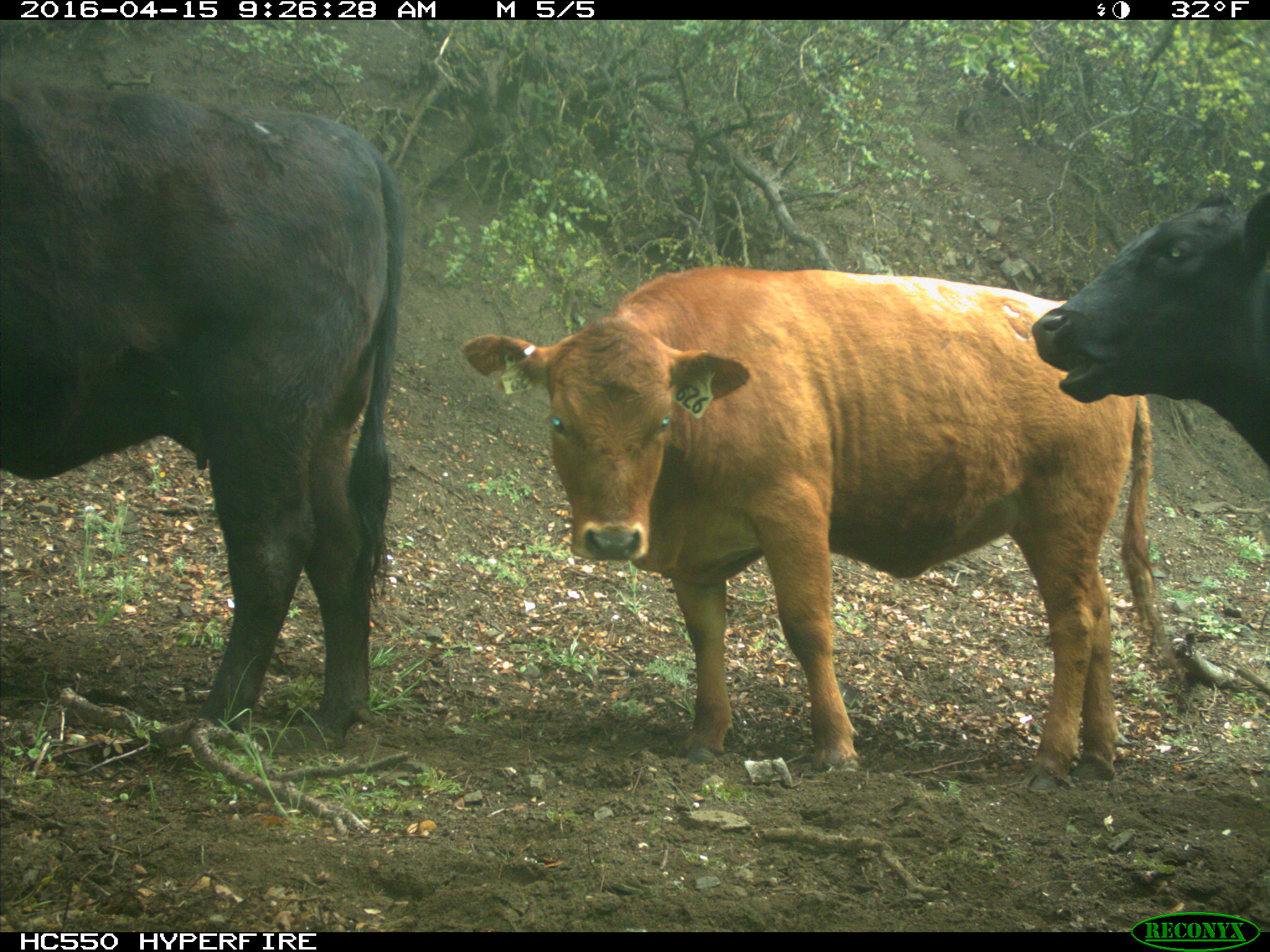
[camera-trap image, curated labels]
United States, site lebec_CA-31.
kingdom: Animalia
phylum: Chordata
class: Mammalia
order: Artiodactyla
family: Bovidae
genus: Bos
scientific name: Bos taurus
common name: domestic cow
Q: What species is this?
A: Bos taurus (domestic cow).